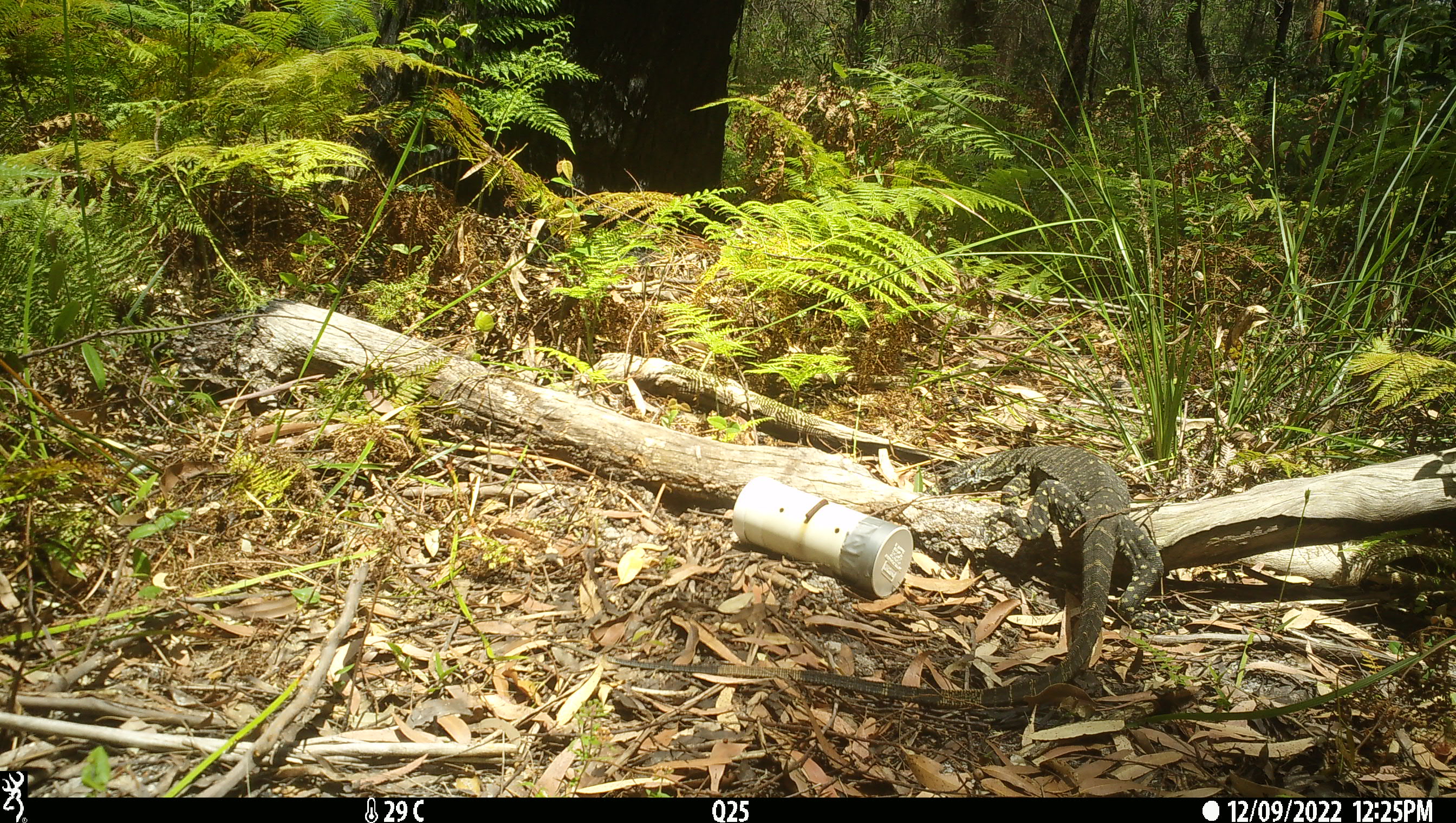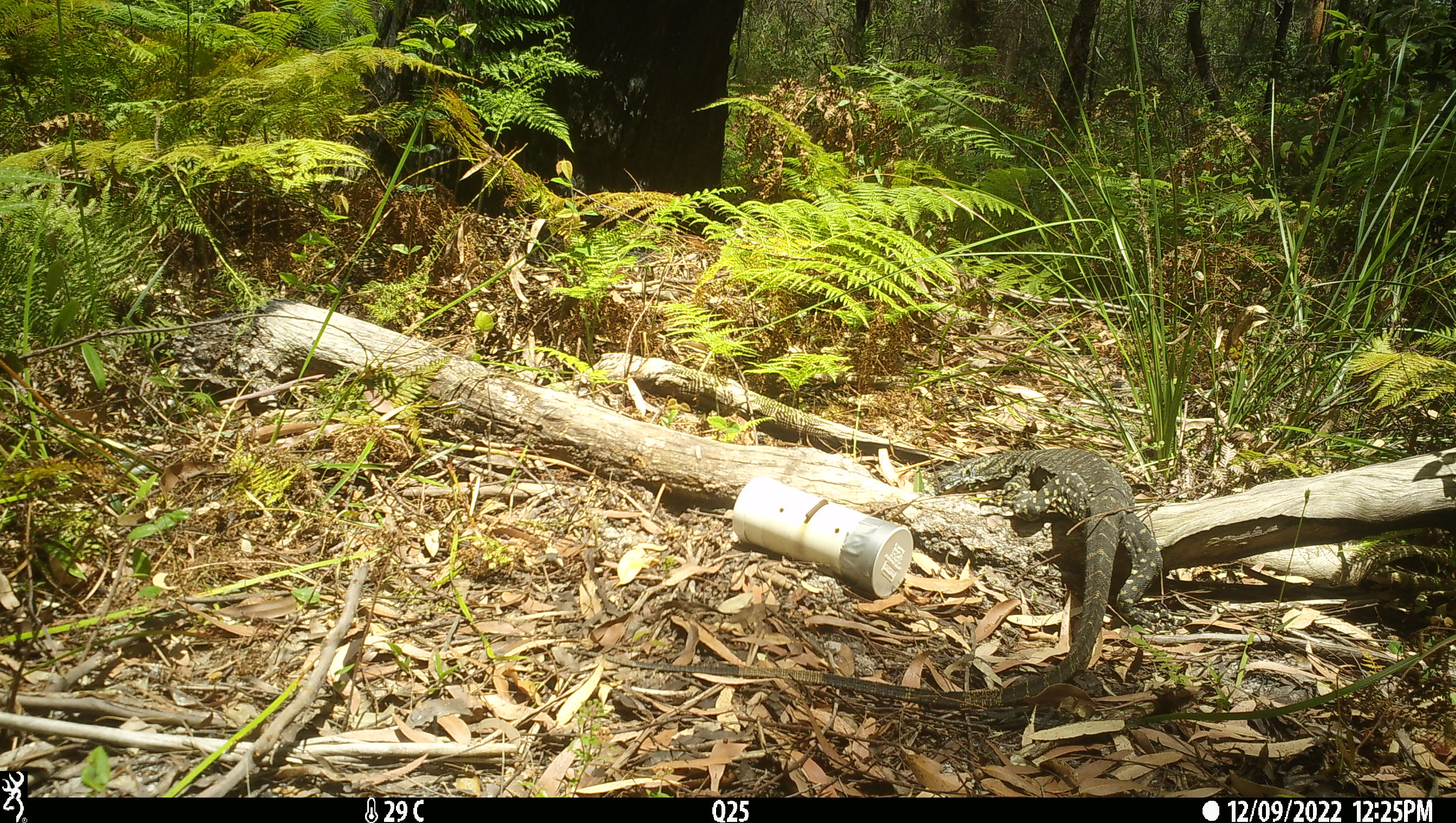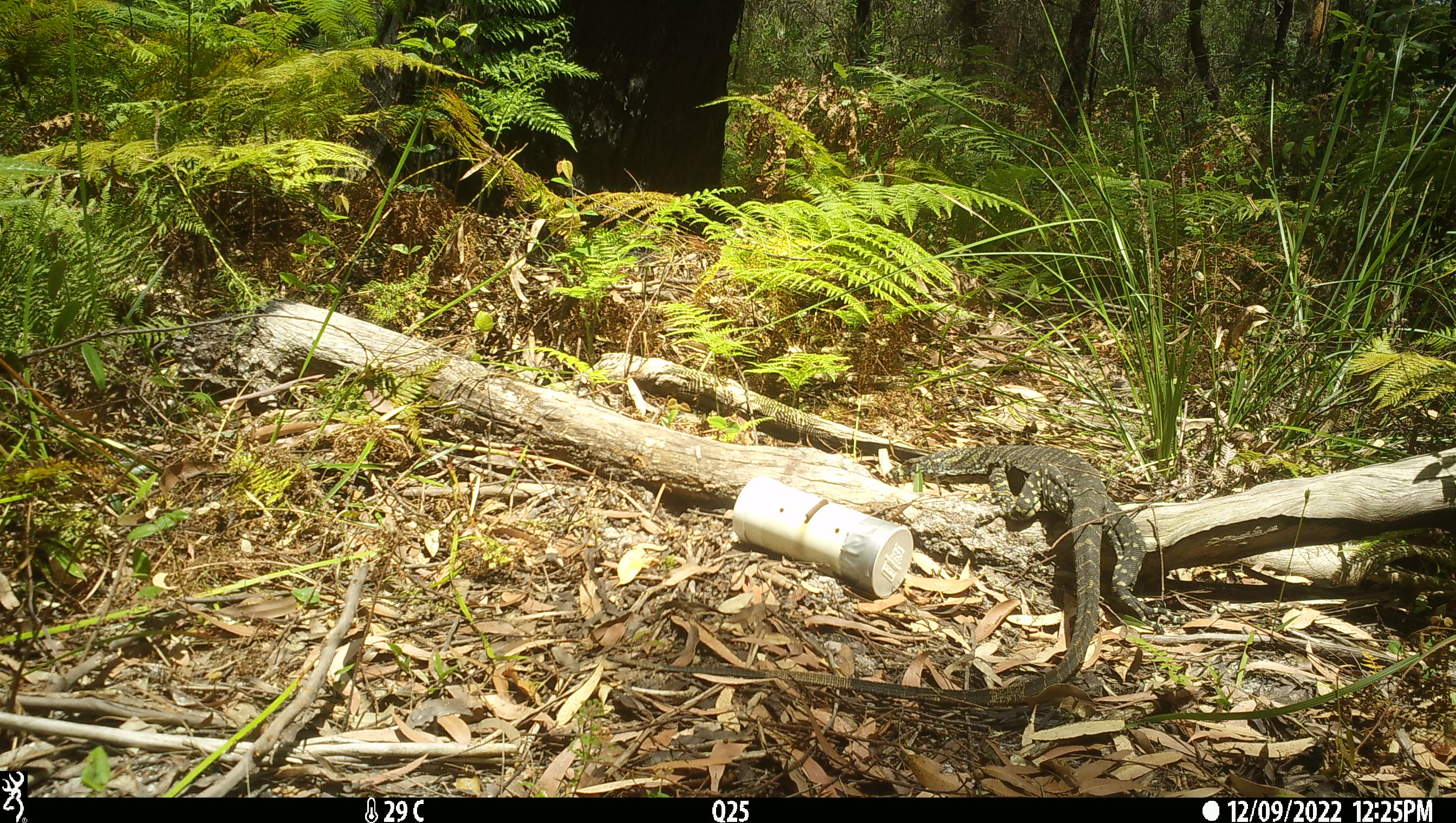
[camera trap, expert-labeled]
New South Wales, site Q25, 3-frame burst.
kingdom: Animalia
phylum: Chordata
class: Reptilia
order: Squamata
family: Varanidae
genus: Varanus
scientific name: Varanus varius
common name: lace monitor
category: goanna